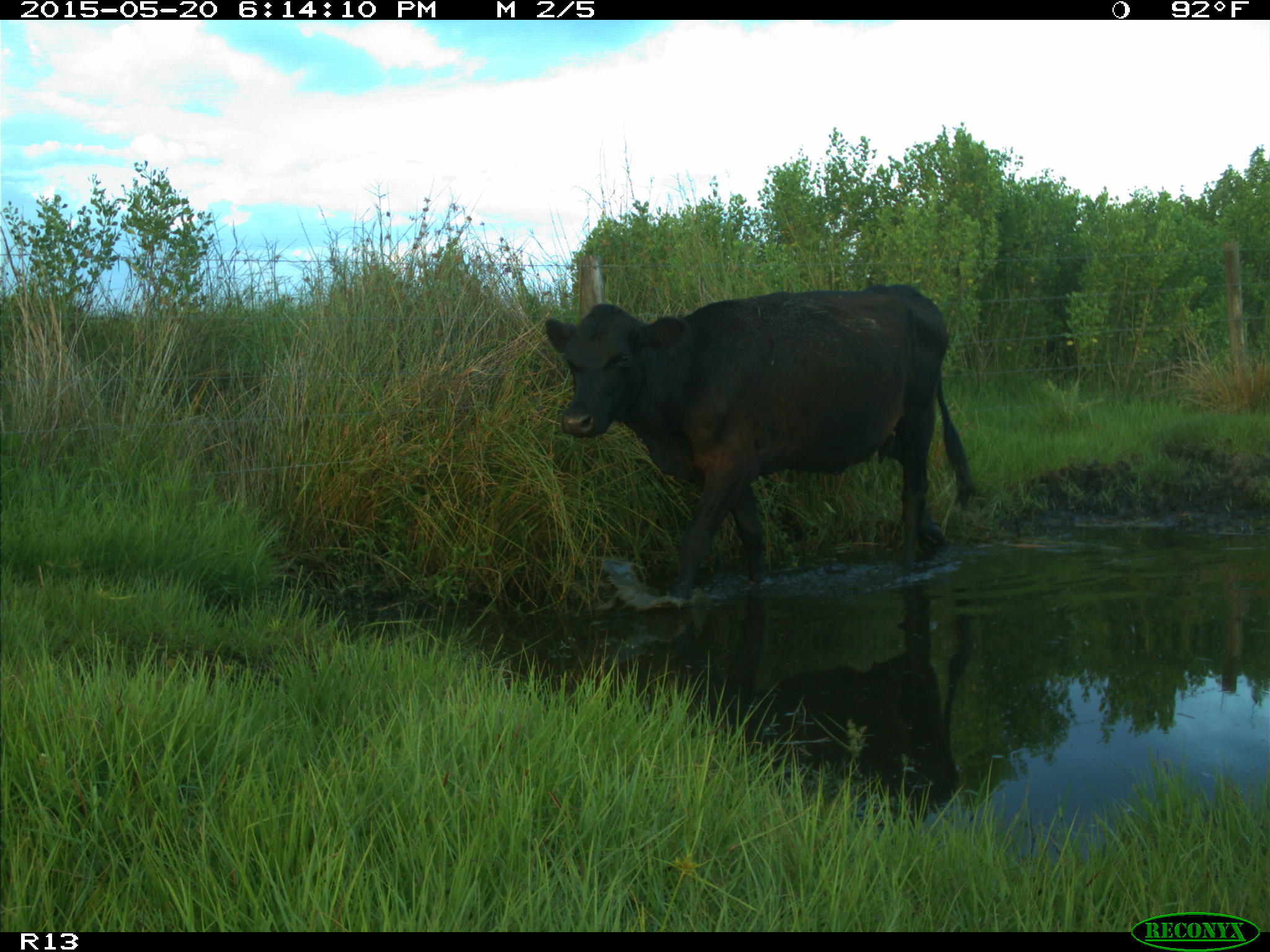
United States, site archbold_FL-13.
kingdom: Animalia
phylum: Chordata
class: Mammalia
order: Artiodactyla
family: Bovidae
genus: Bos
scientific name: Bos taurus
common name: domestic cow